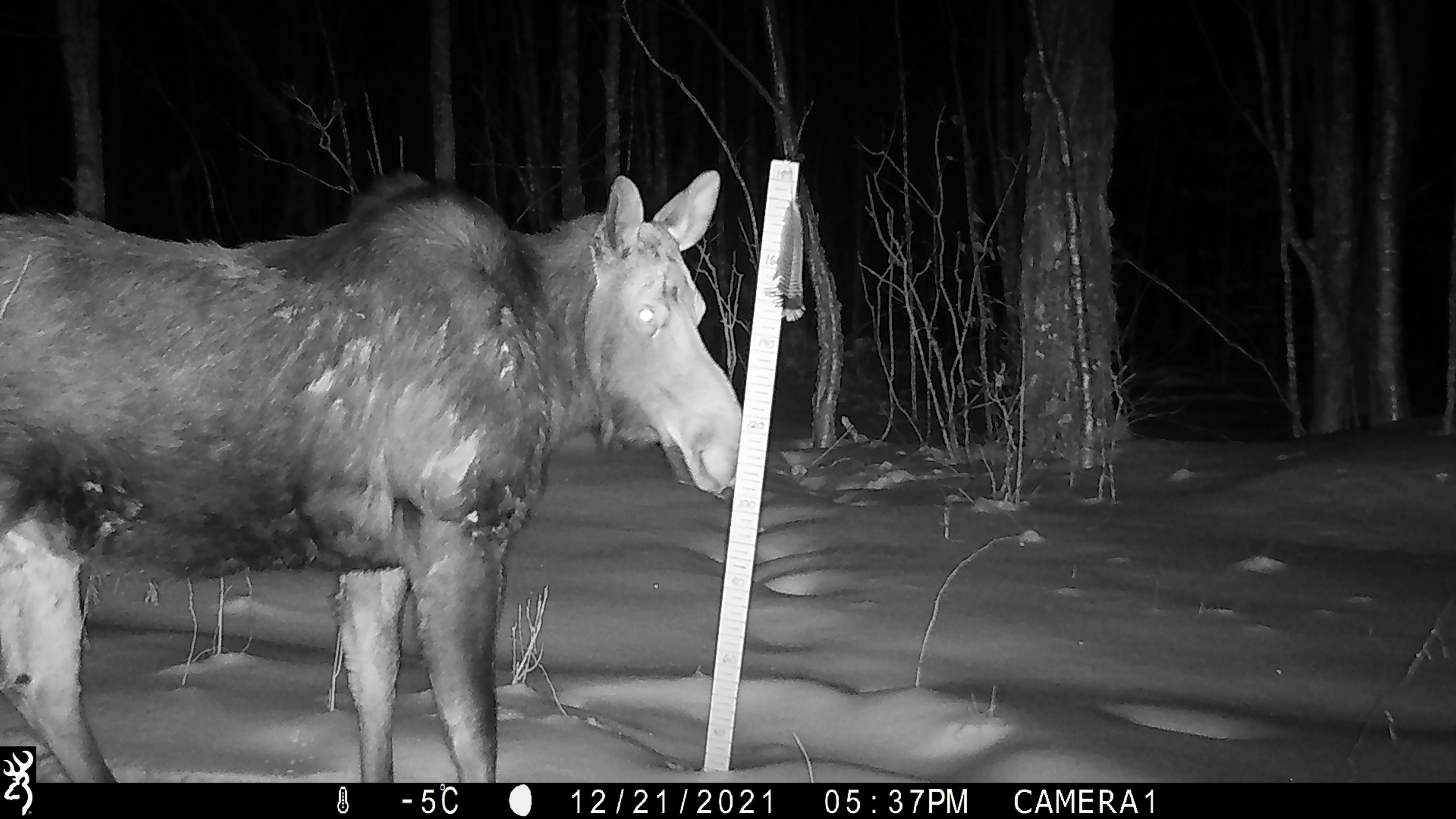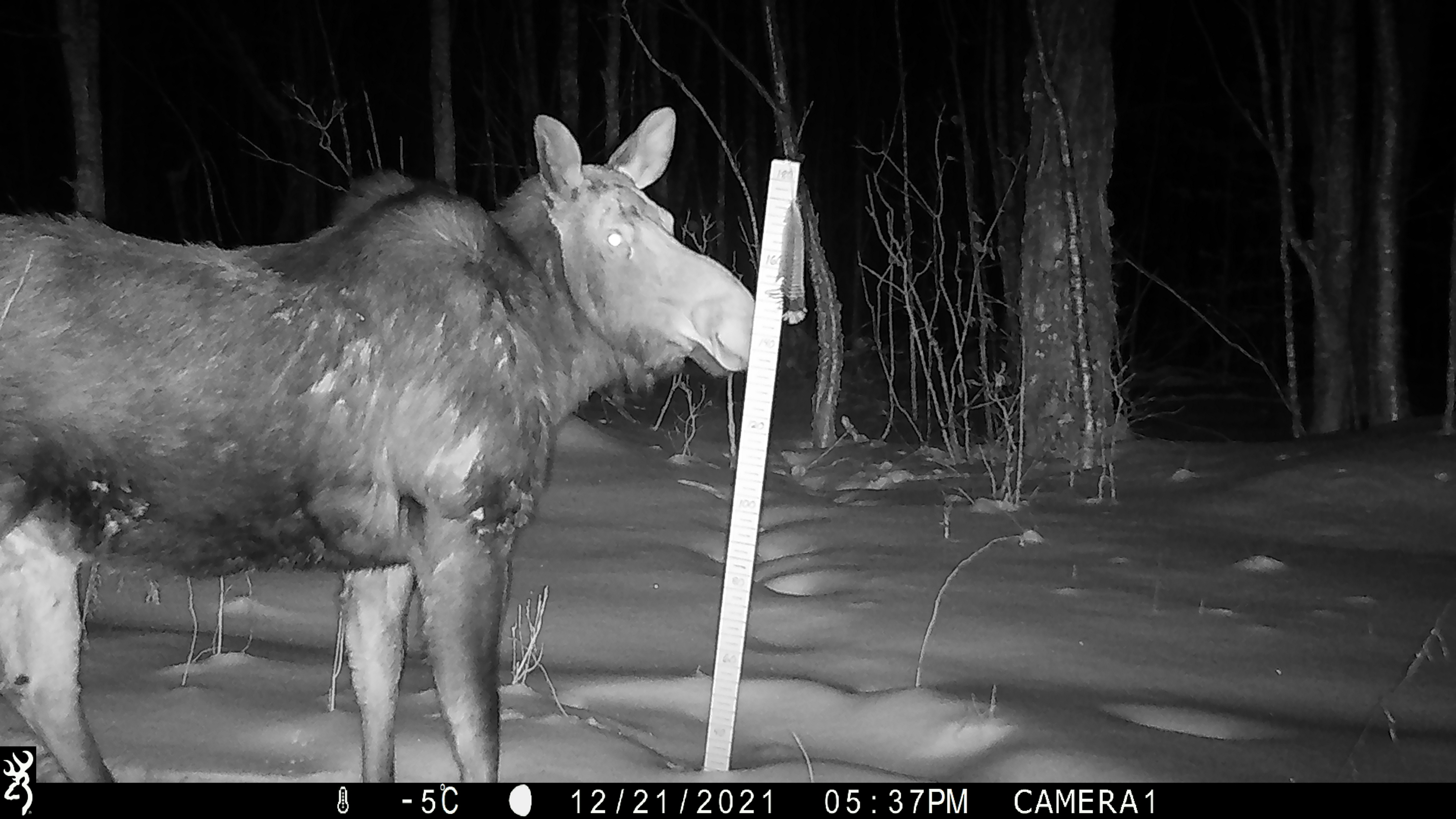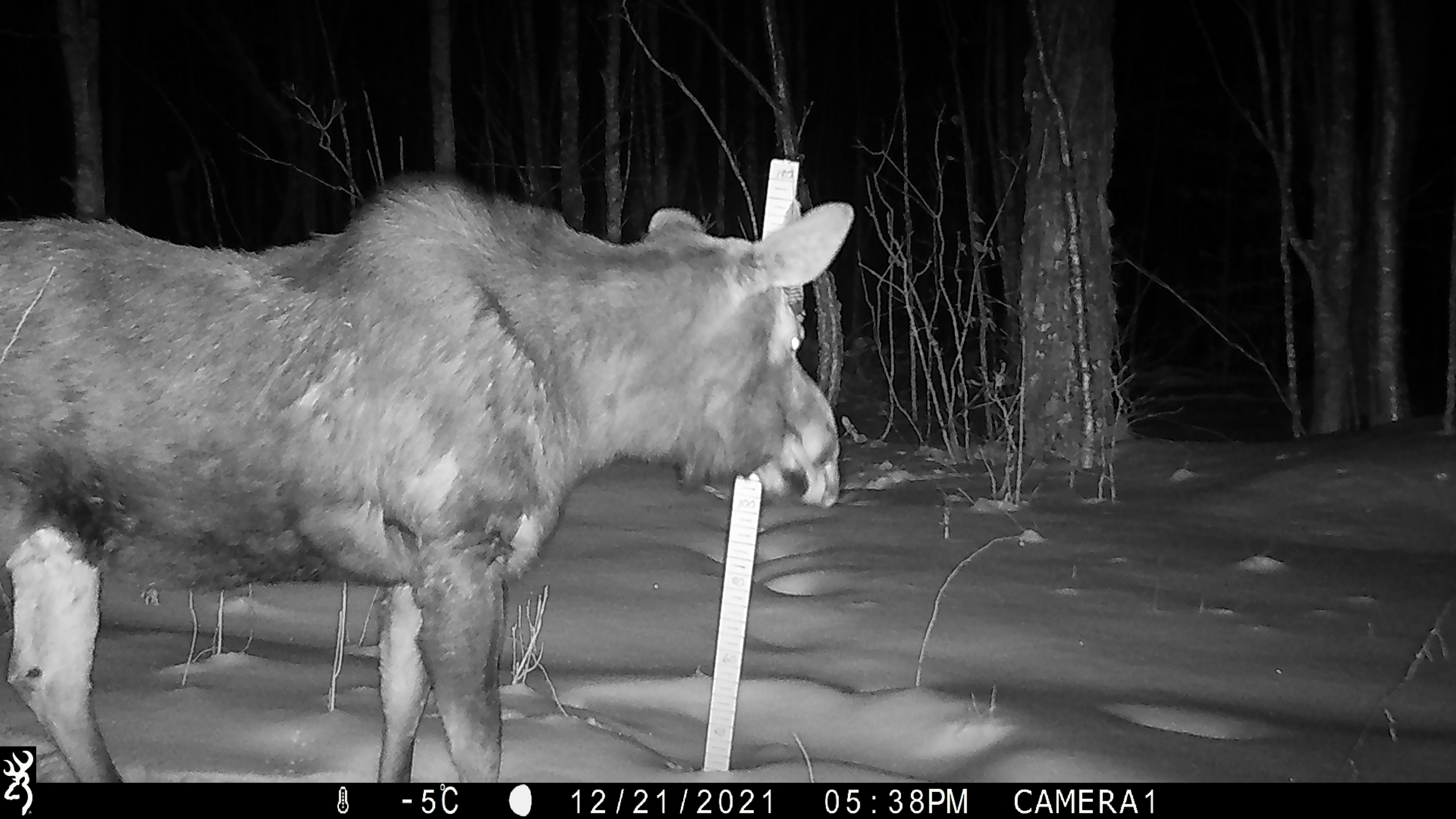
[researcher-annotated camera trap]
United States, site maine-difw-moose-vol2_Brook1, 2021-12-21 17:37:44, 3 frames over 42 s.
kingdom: Animalia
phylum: Chordata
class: Mammalia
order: Artiodactyla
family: Cervidae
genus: Alces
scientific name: Alces alces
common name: moose